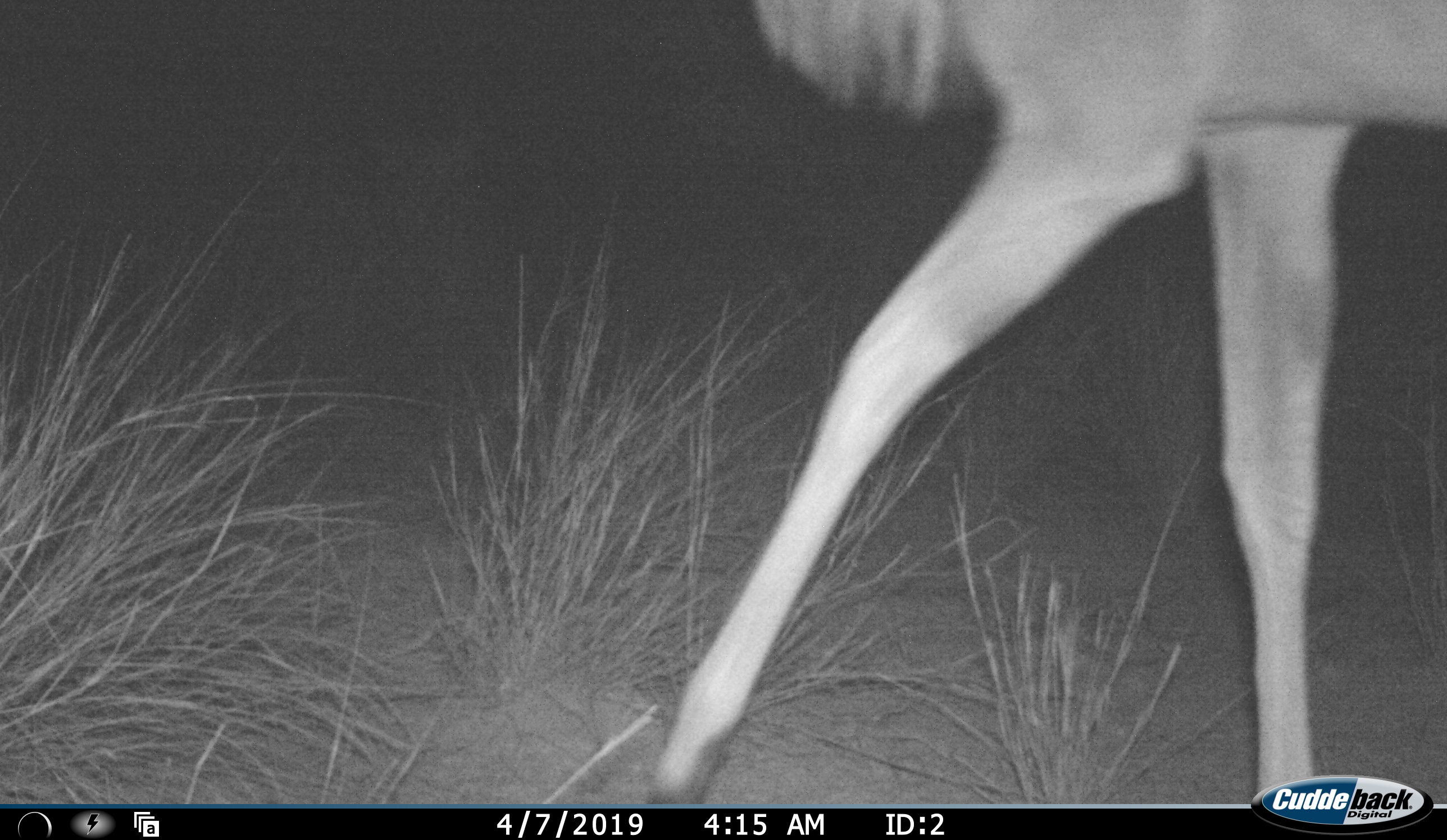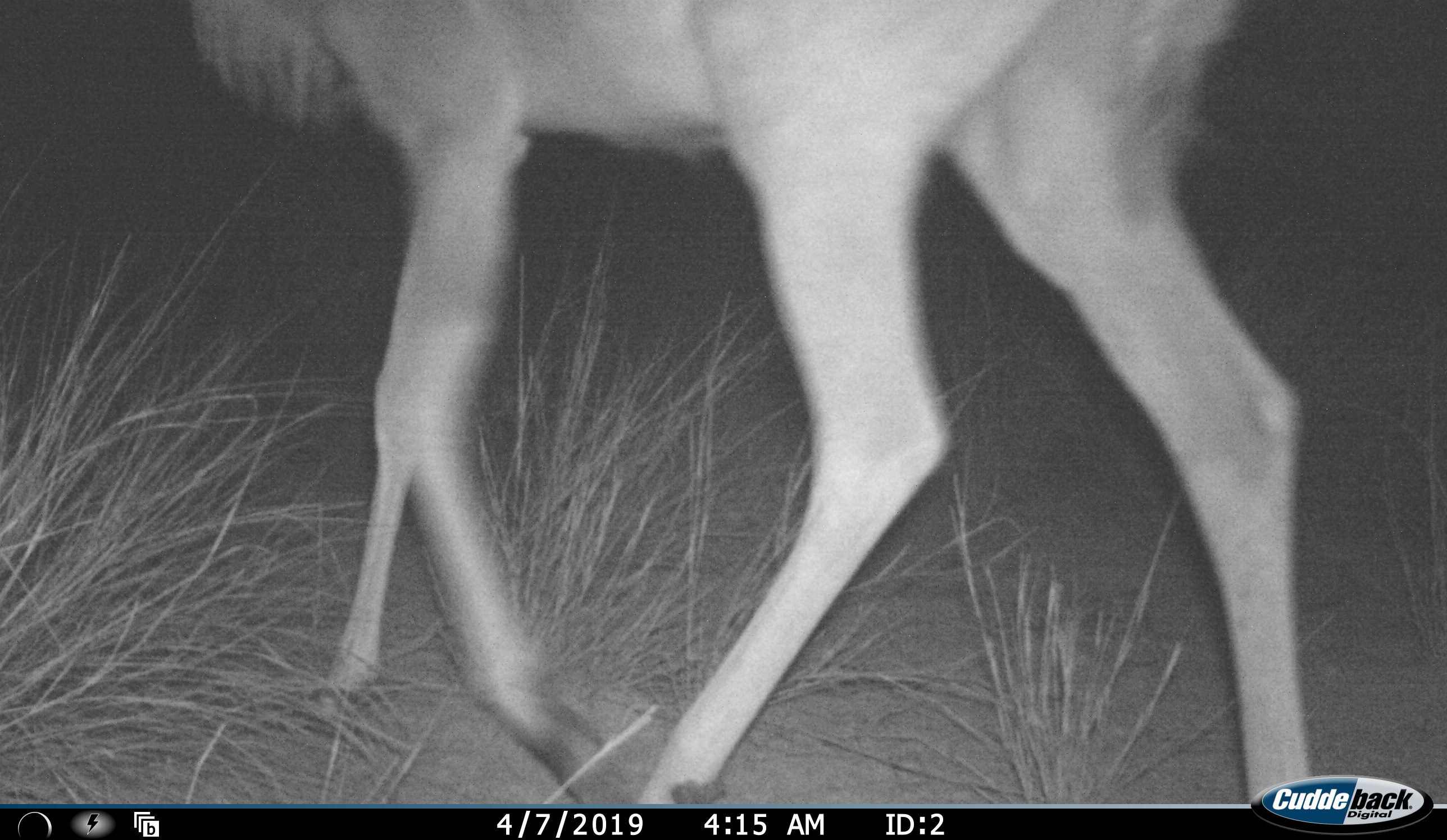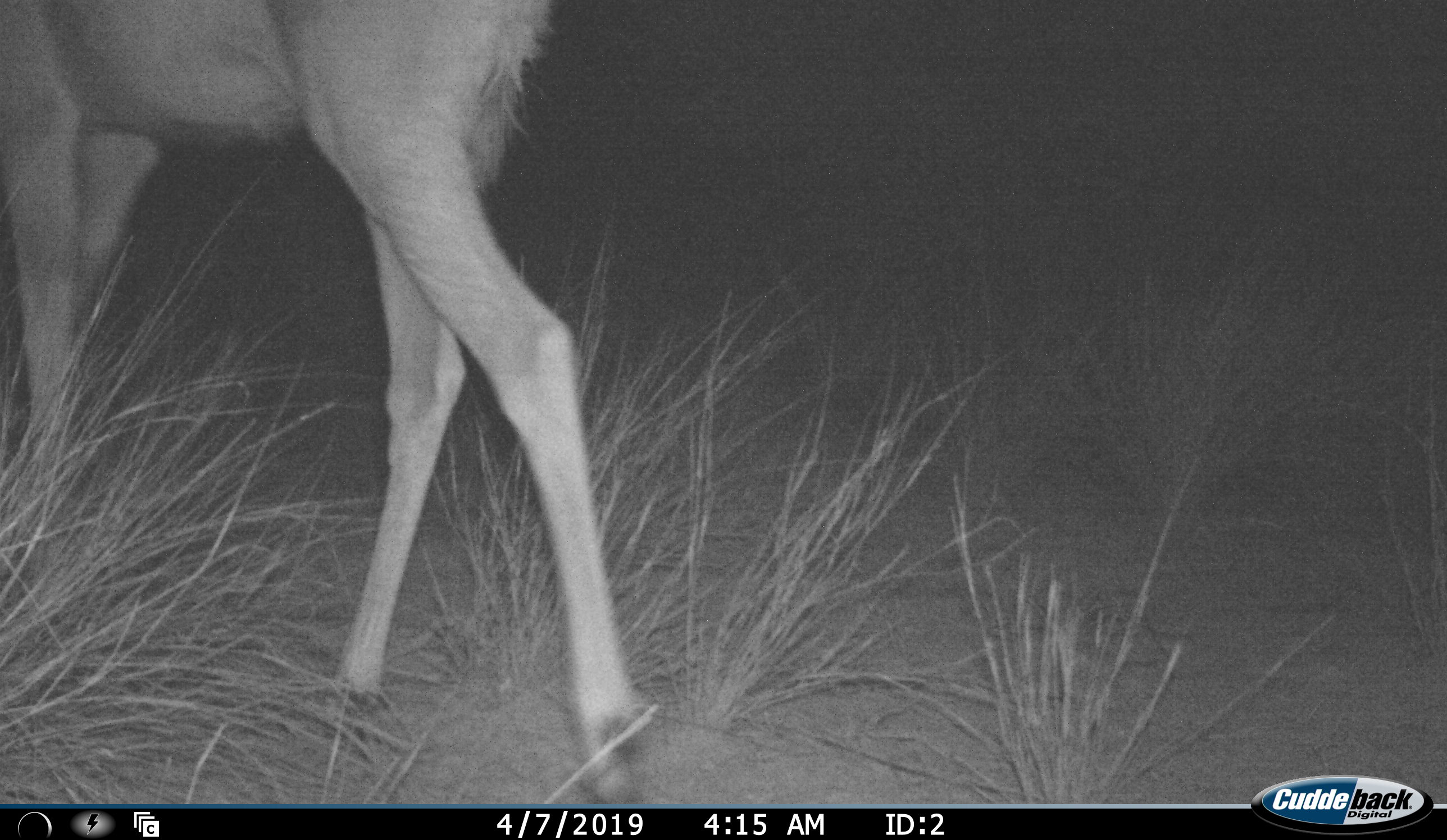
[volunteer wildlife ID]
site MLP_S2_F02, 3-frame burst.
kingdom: Animalia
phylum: Chordata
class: Mammalia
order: Artiodactyla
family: Bovidae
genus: Tragelaphus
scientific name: Tragelaphus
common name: kudu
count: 1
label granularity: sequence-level